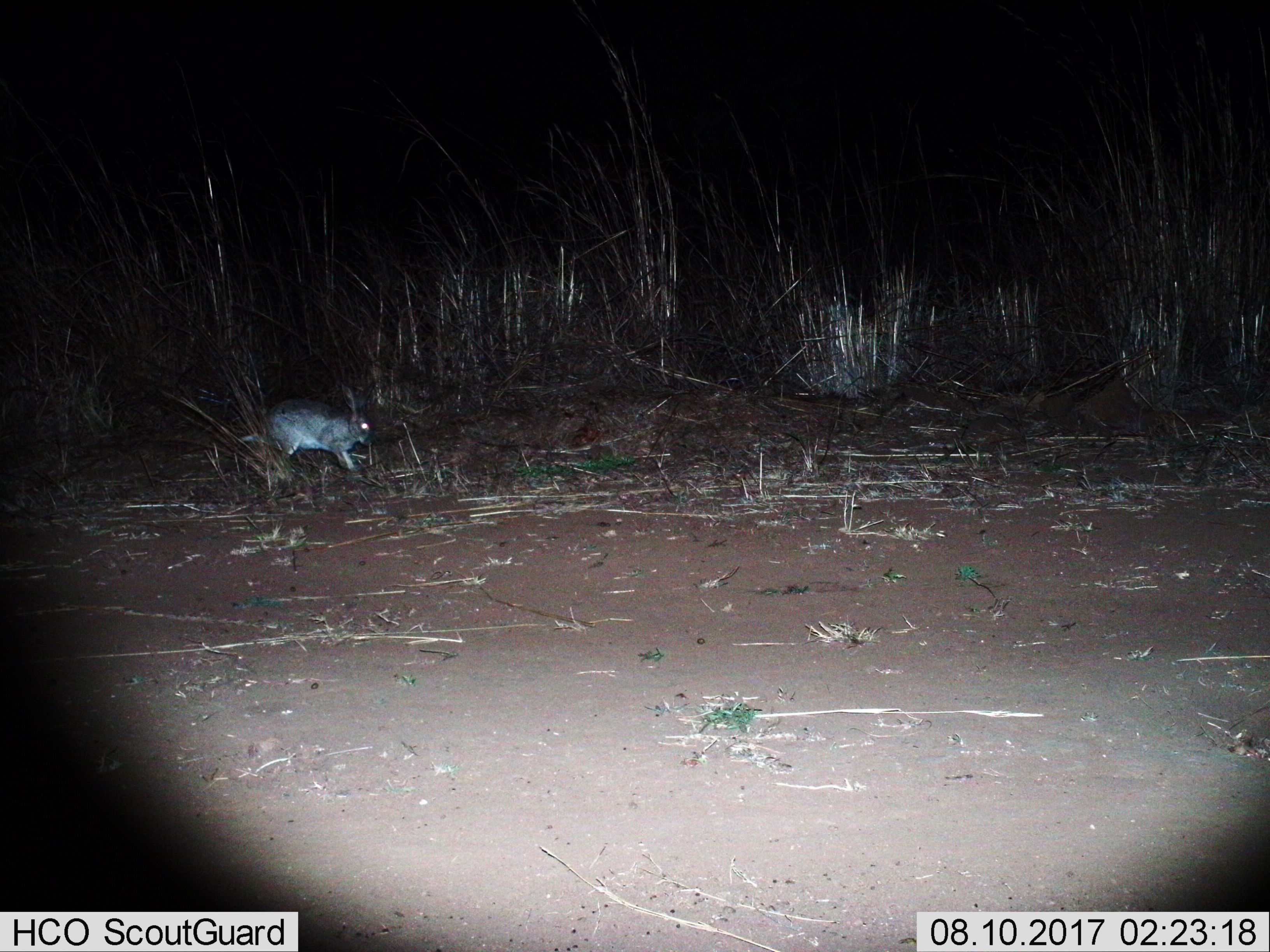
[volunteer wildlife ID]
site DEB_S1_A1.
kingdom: Animalia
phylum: Chordata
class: Mammalia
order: Lagomorpha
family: Leporidae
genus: Lepus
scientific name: Lepus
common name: hare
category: hareunknown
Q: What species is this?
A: Hareunknown (hare) (Lepus).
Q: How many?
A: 1.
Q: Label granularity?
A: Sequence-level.